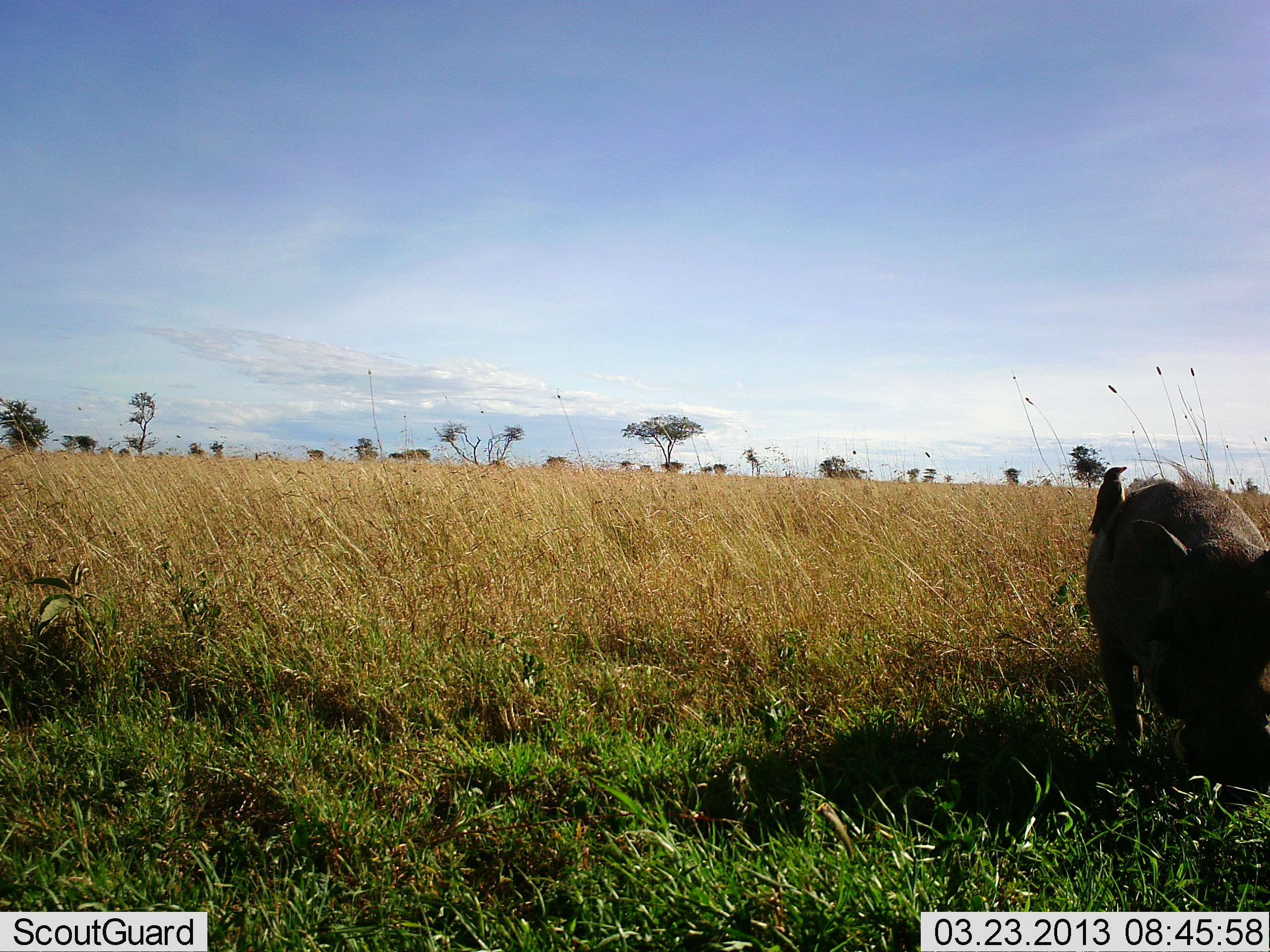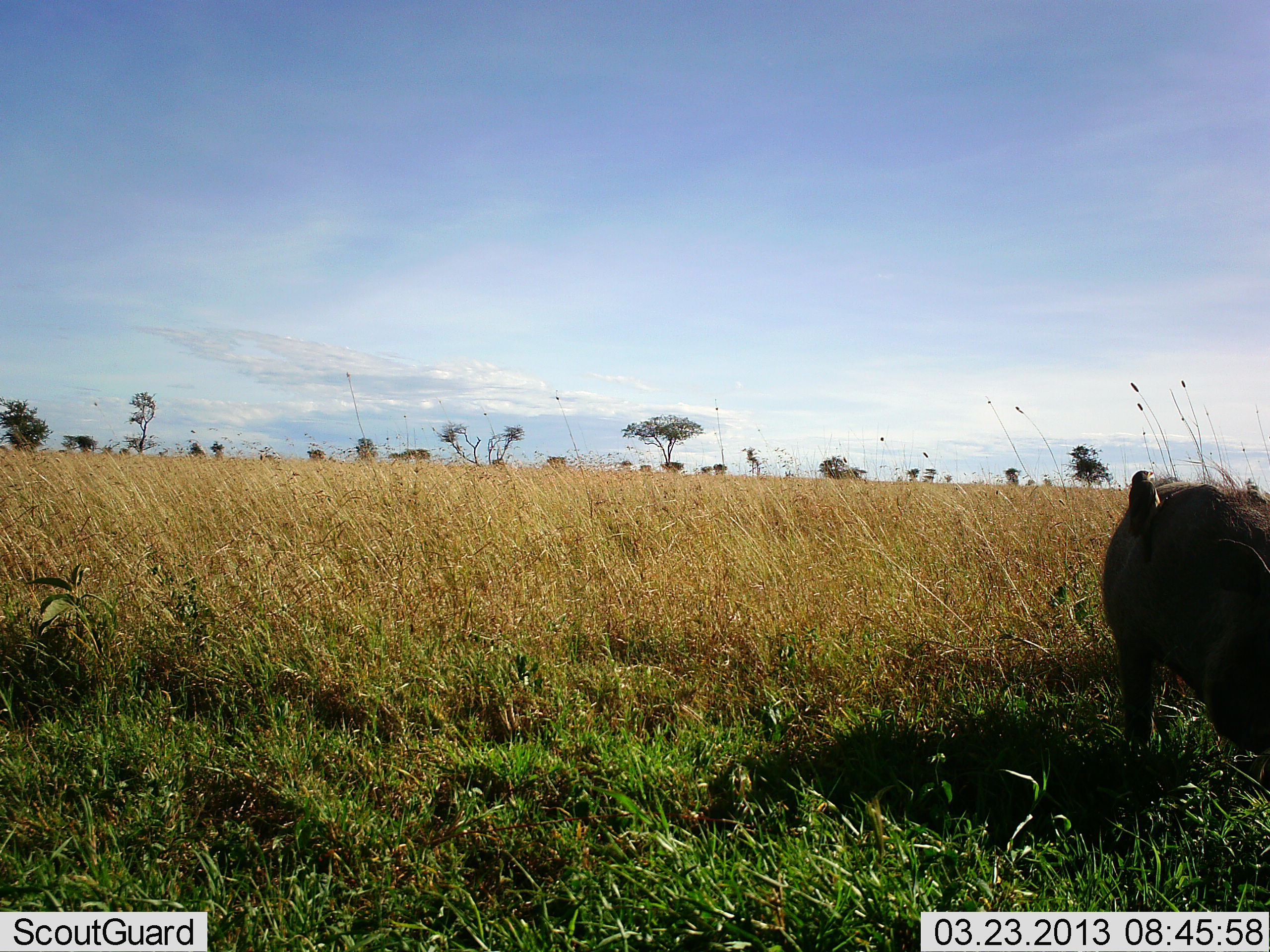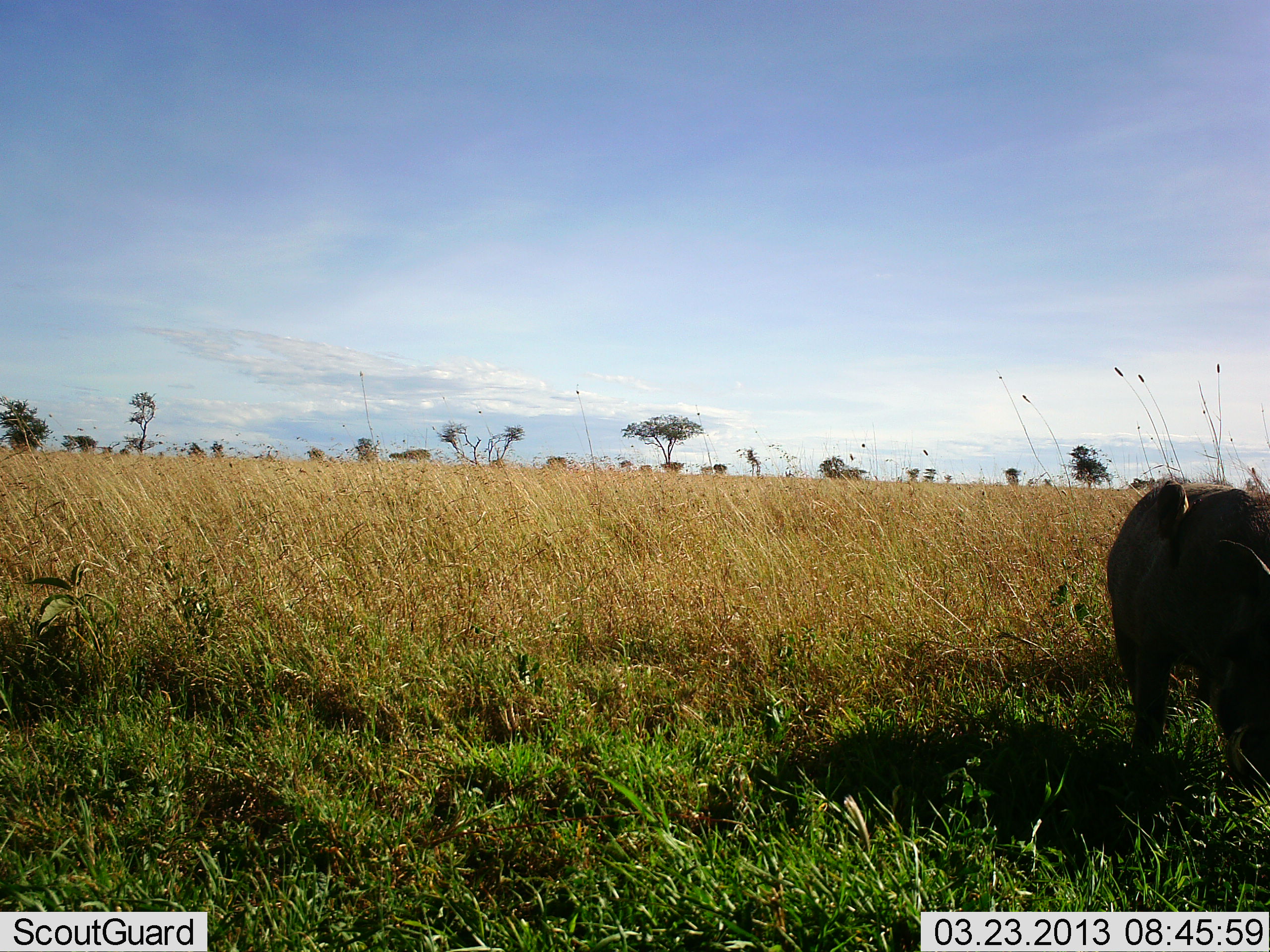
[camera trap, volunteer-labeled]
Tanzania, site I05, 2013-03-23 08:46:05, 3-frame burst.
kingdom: Animalia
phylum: Chordata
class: Aves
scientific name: Aves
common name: bird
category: otherbird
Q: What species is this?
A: Otherbird (bird) (Aves).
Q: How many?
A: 1.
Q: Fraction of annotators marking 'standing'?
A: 52%.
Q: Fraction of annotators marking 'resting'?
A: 24%.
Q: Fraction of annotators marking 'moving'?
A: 5%.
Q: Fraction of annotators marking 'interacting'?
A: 14%.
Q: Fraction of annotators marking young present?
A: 0%.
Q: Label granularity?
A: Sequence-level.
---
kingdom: Animalia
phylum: Chordata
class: Mammalia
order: Artiodactyla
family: Suidae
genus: Phacochoerus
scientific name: Phacochoerus africanus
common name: warthog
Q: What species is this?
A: Warthog (Phacochoerus africanus).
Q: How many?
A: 1.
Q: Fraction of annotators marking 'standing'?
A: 41%.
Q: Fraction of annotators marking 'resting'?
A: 3%.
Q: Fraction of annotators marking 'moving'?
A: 24%.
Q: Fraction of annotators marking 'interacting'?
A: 0%.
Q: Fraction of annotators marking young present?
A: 0%.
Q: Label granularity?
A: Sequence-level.